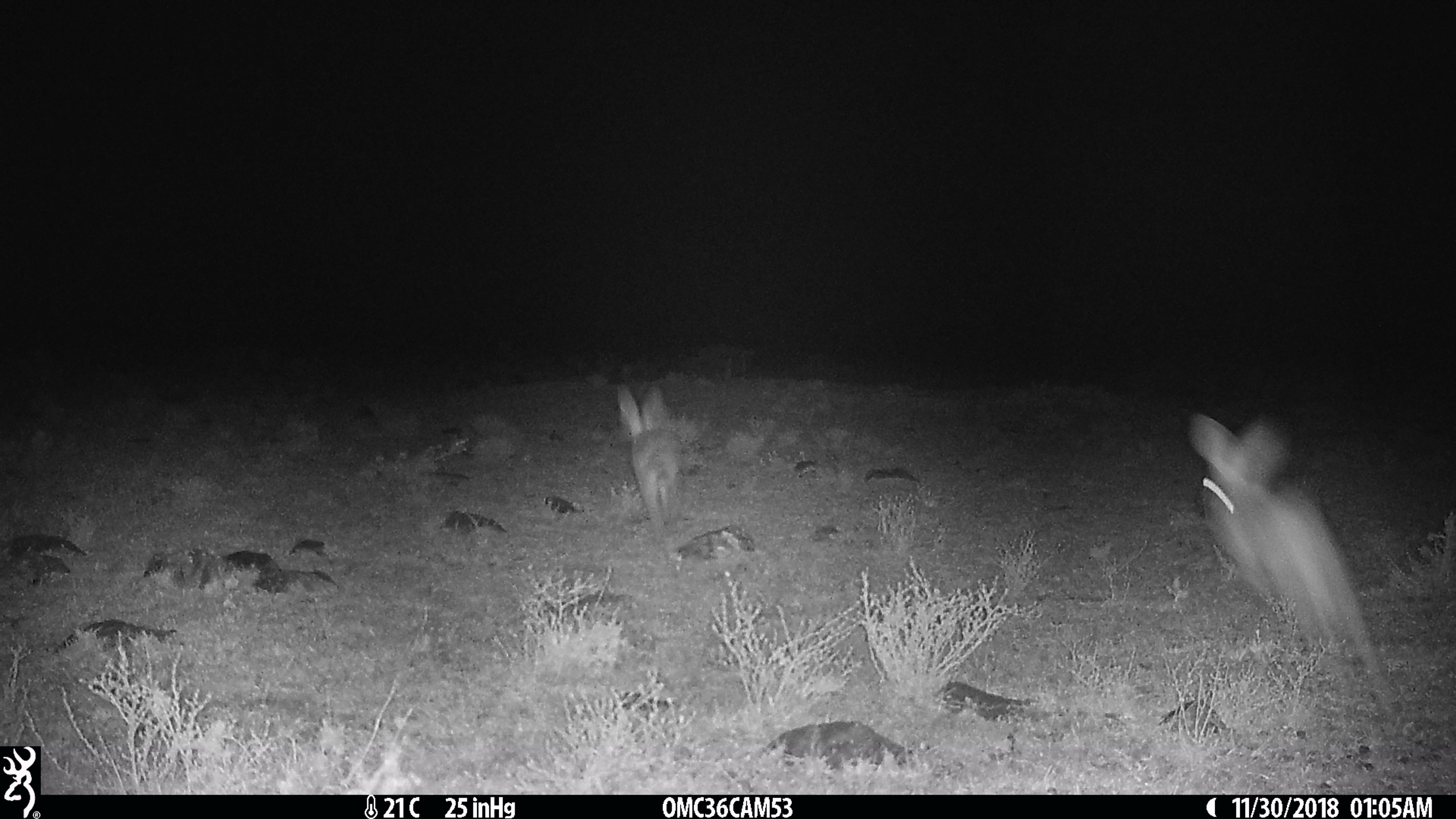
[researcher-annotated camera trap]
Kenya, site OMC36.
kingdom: Animalia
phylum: Chordata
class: Mammalia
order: Lagomorpha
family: Leporidae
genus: Lepus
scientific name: Lepus capensis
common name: cape hare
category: hare